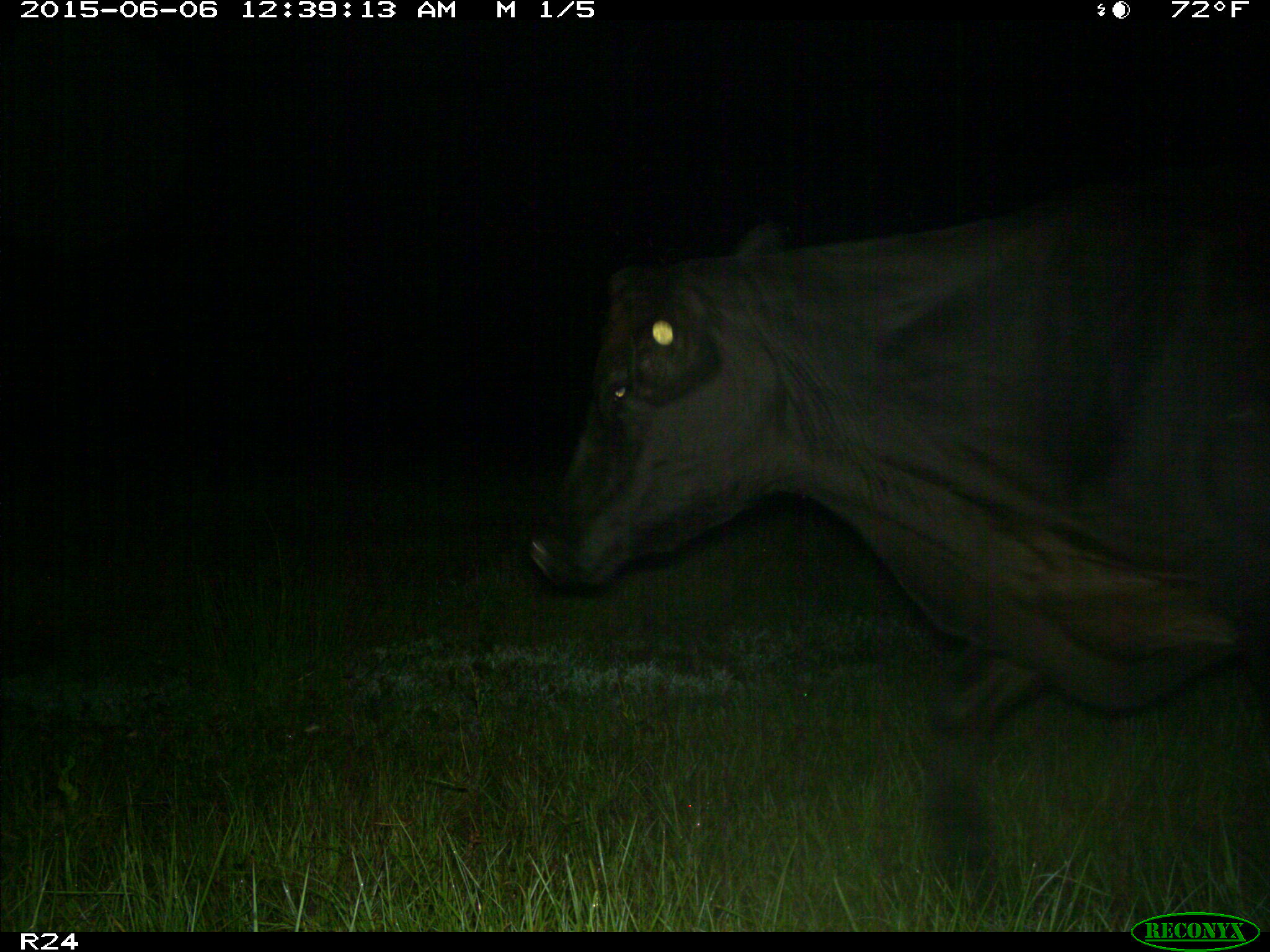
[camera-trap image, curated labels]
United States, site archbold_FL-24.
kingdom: Animalia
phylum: Chordata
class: Mammalia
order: Artiodactyla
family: Bovidae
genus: Bos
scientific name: Bos taurus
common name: domestic cow